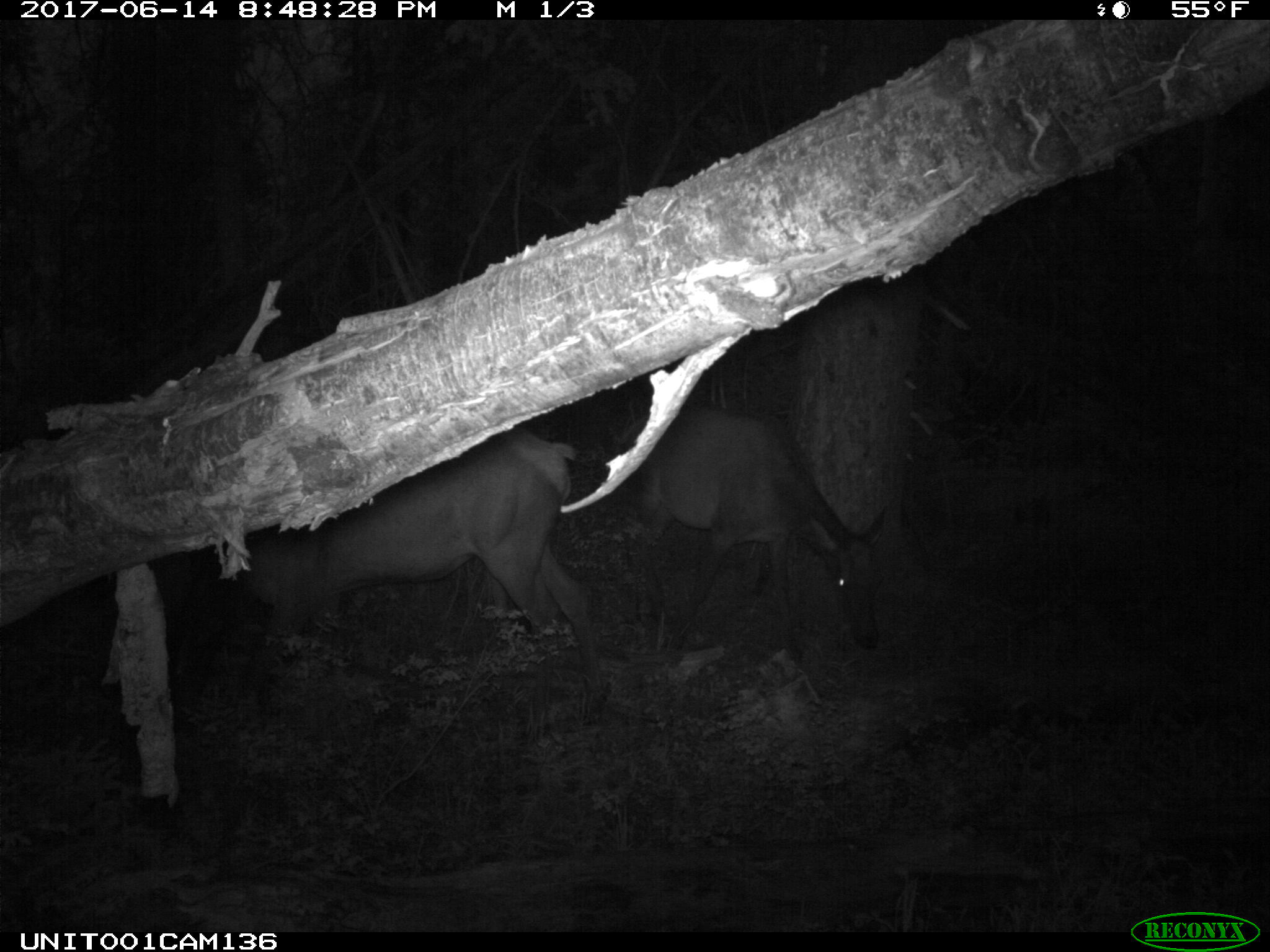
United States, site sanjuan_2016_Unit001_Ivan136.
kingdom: Animalia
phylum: Chordata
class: Mammalia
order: Artiodactyla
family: Cervidae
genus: Cervus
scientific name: Cervus elaphus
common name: red deer